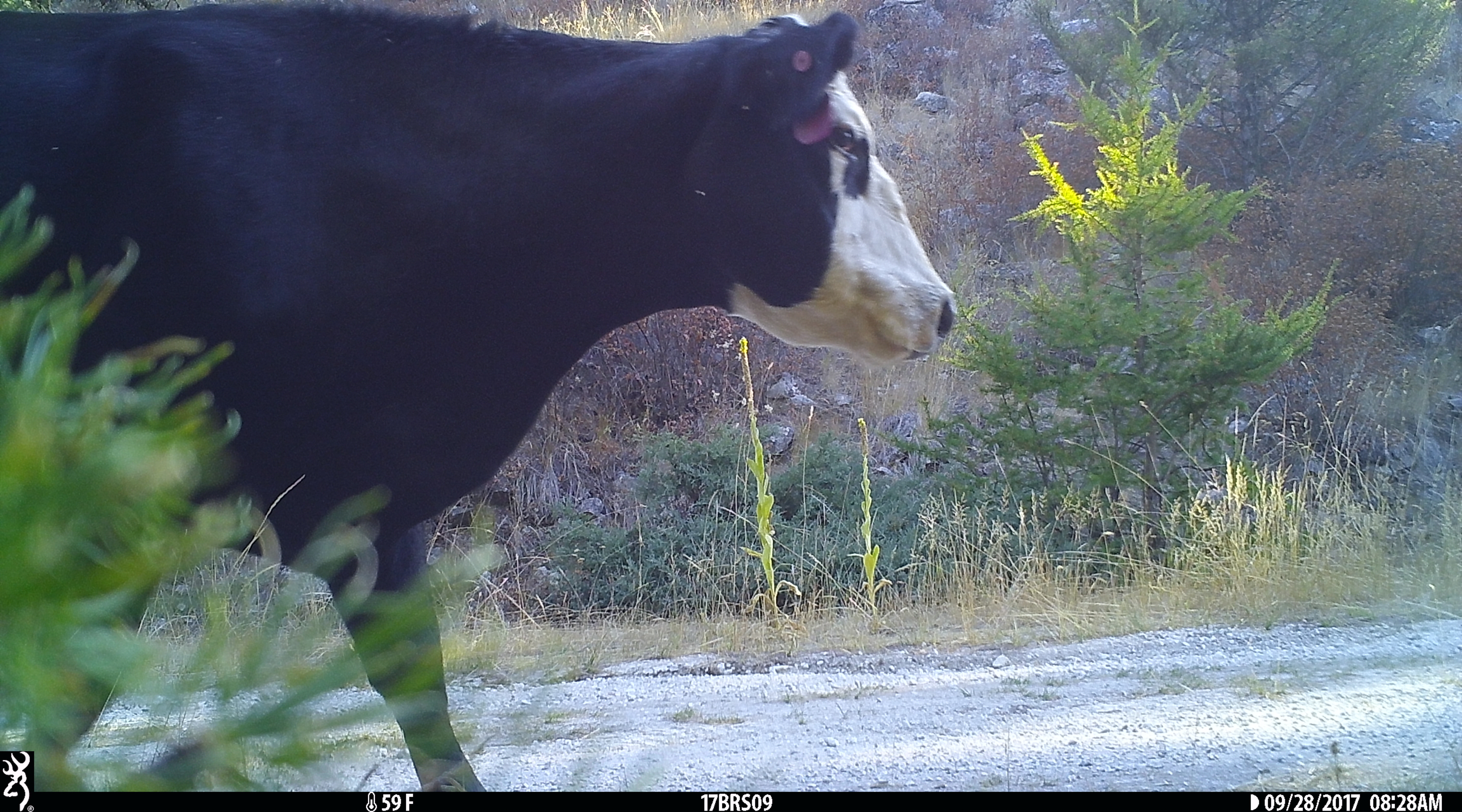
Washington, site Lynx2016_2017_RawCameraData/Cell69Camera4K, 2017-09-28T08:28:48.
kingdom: Animalia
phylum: Chordata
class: Mammalia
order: Artiodactyla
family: Bovidae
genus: Bos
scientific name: Bos taurus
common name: domestic cattle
Domestic cattle (Bos taurus). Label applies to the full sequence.